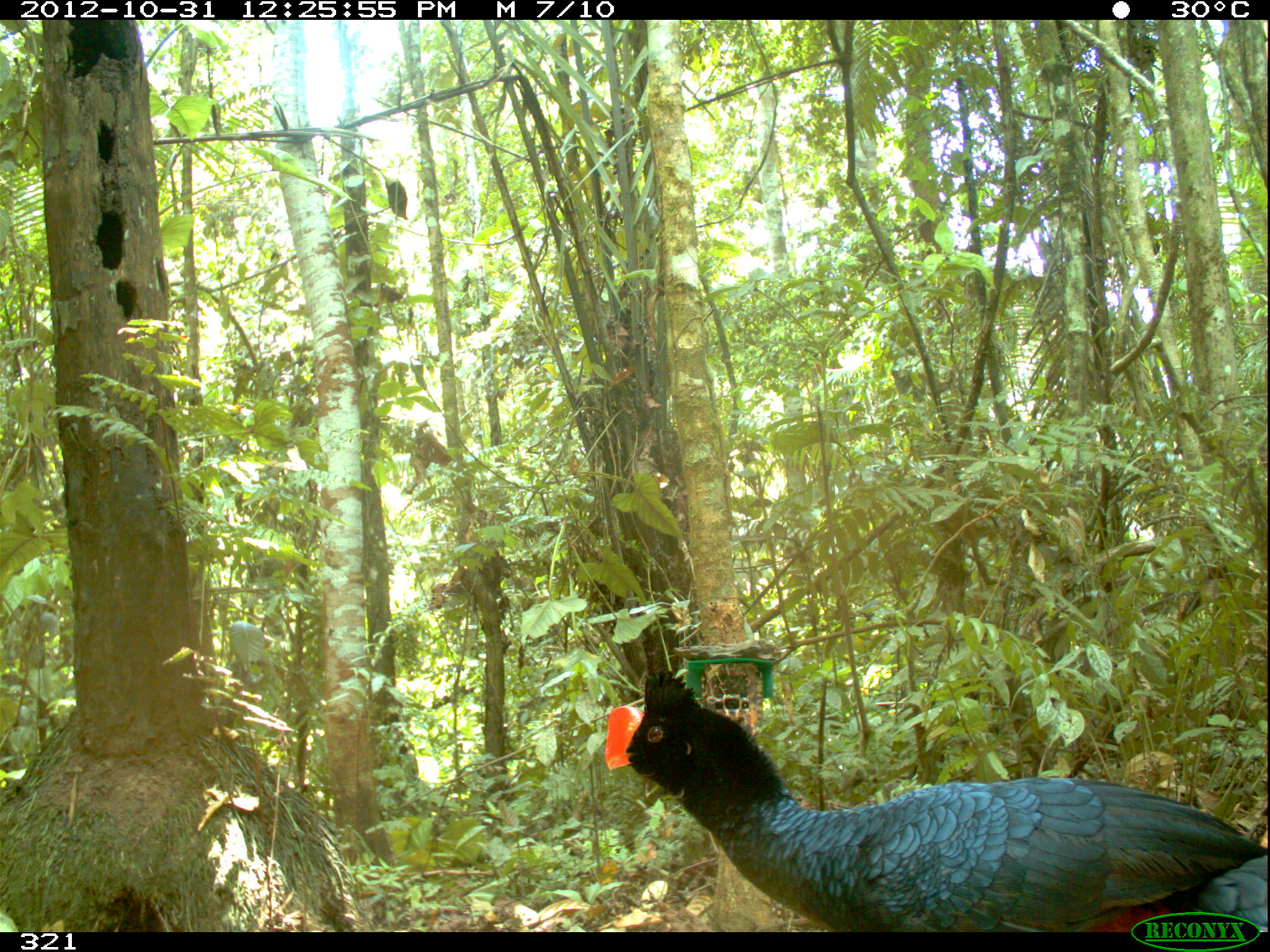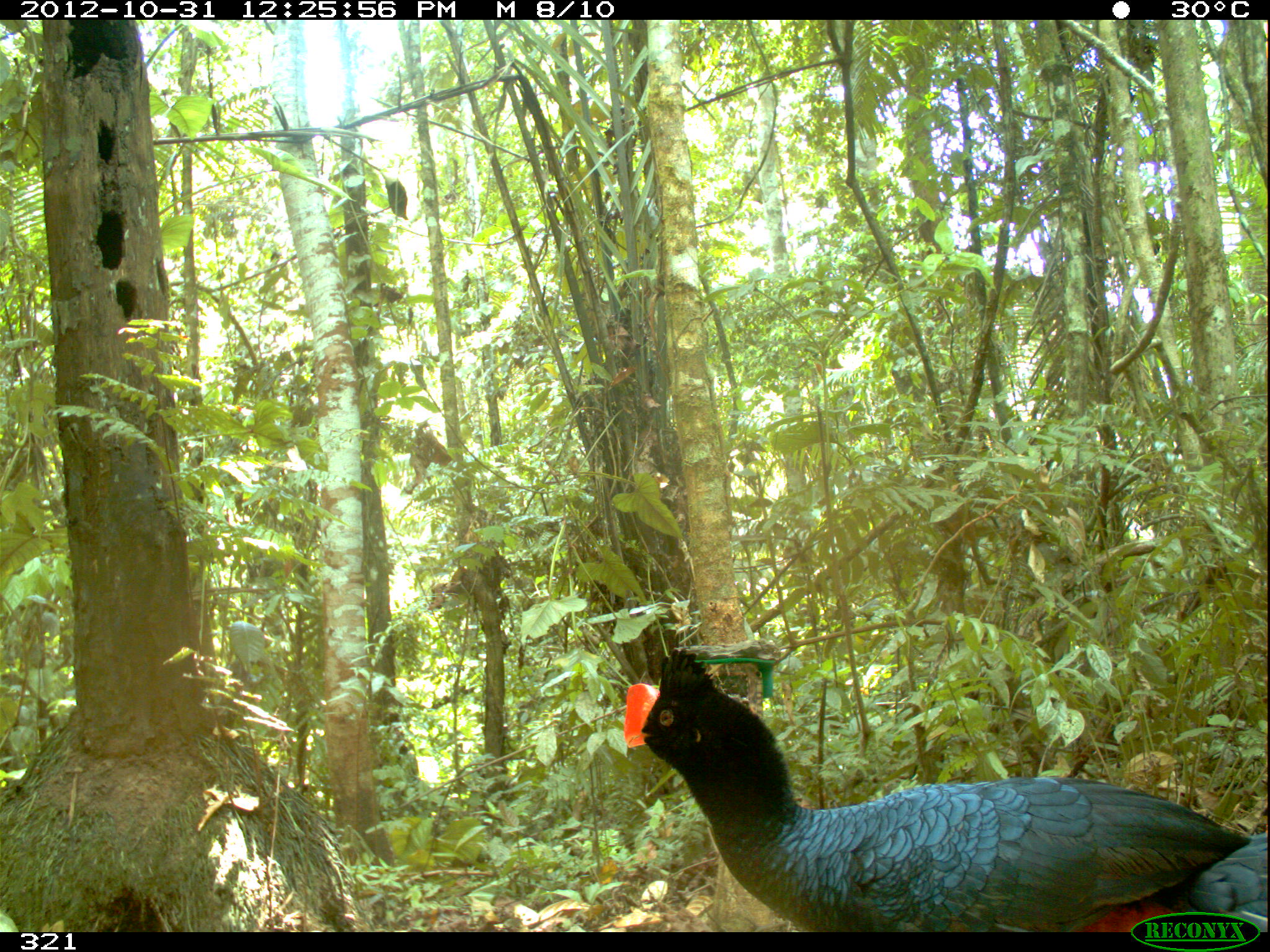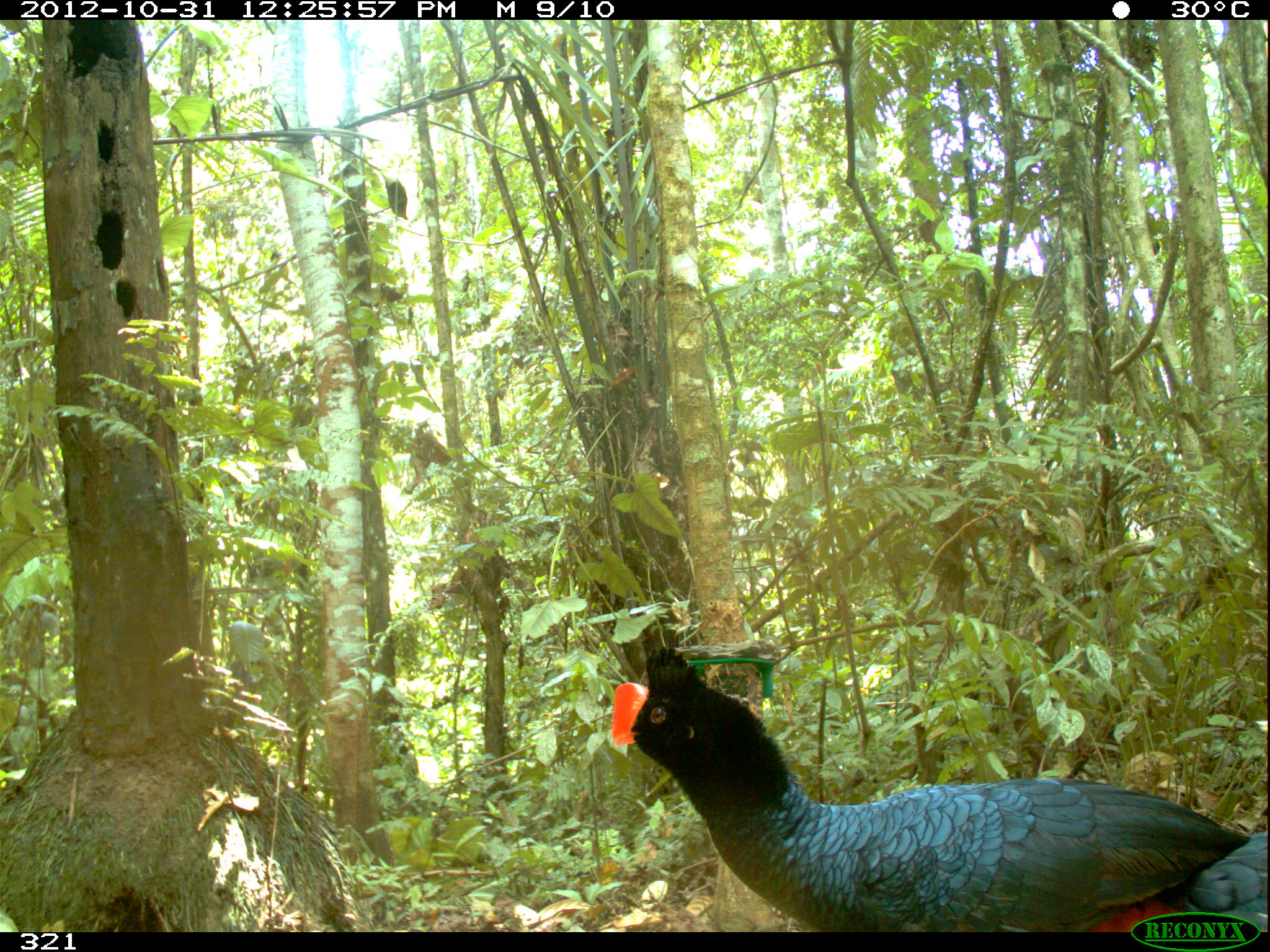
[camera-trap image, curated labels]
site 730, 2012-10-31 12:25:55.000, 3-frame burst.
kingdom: Animalia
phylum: Chordata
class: Aves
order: Galliformes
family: Cracidae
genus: Mitu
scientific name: Mitu tuberosum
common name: razor-billed curassow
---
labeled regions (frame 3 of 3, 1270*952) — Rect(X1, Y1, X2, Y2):
mitu tuberosum: Rect(609, 647, 1267, 932)